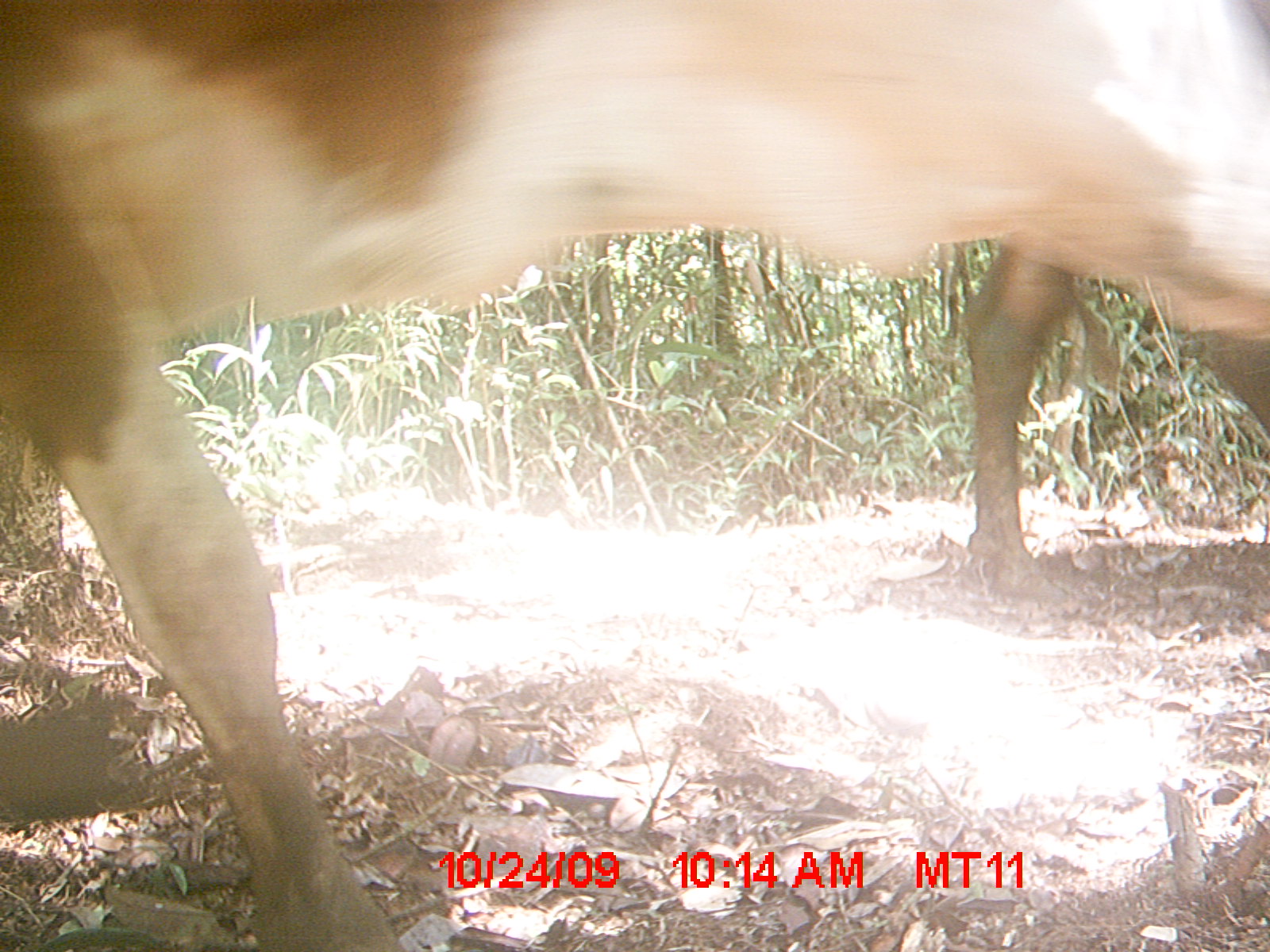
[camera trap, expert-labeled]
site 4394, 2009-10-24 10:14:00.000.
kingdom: Animalia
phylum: Chordata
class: Mammalia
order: Artiodactyla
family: Bovidae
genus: Bos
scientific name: Bos taurus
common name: domestic cattle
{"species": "Bos taurus (domestic cattle)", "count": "4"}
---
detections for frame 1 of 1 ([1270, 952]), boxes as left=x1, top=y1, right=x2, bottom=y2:
bos taurus: left=0, top=0, right=1267, bottom=951